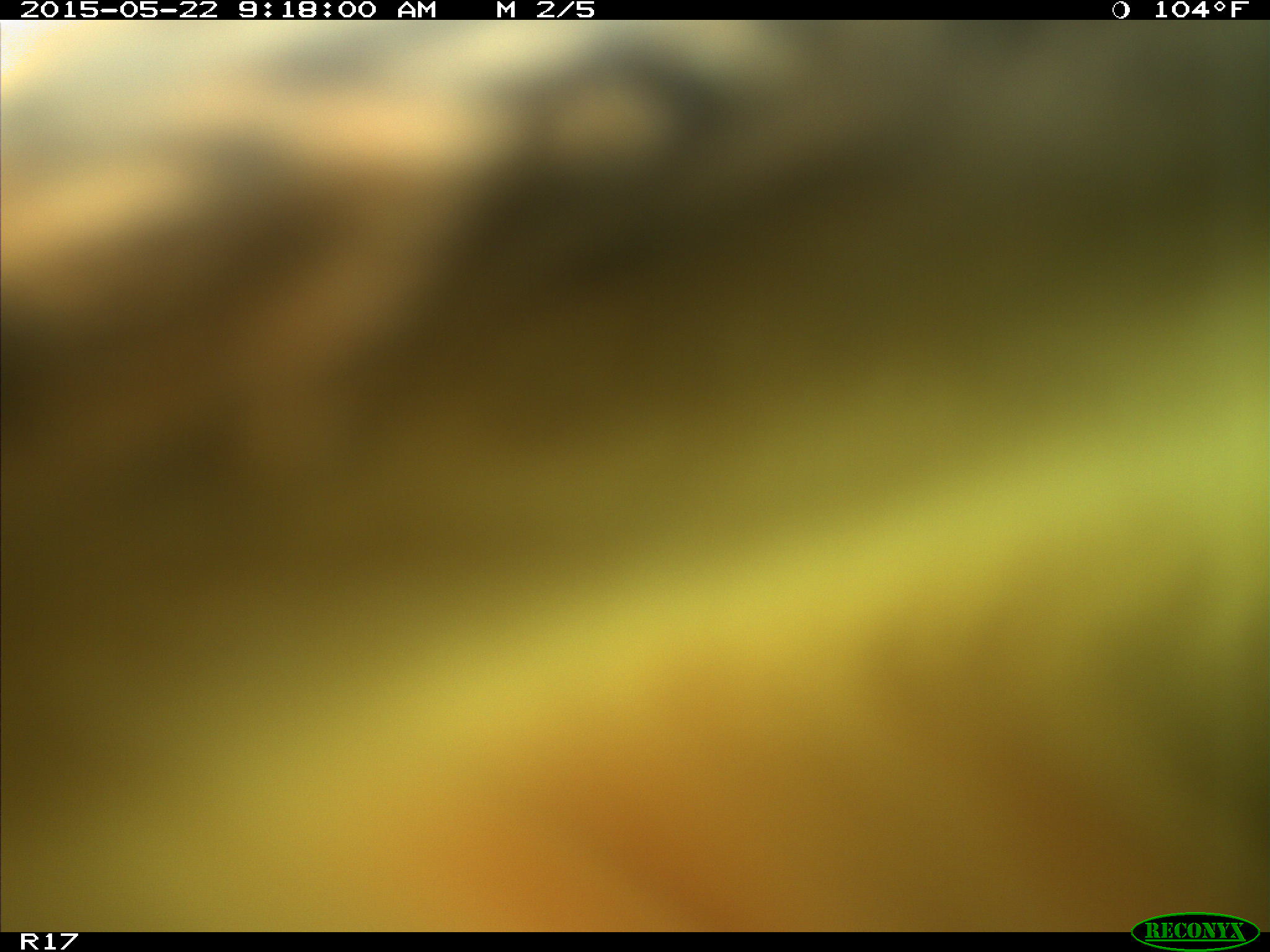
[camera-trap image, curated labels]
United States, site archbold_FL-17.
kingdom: Animalia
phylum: Chordata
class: Mammalia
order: Artiodactyla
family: Bovidae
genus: Bos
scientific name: Bos taurus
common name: domestic cow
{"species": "Bos taurus (domestic cow)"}